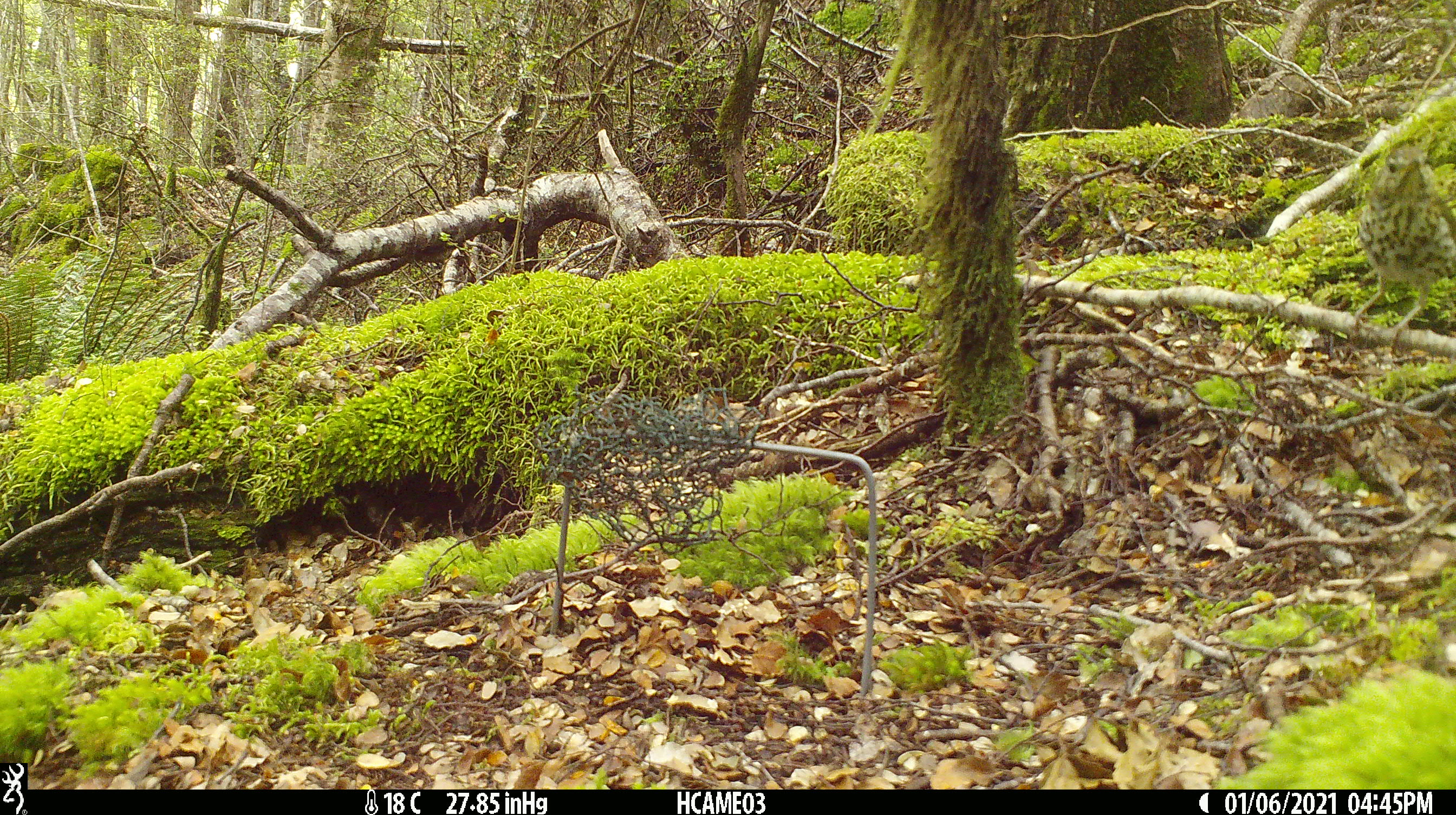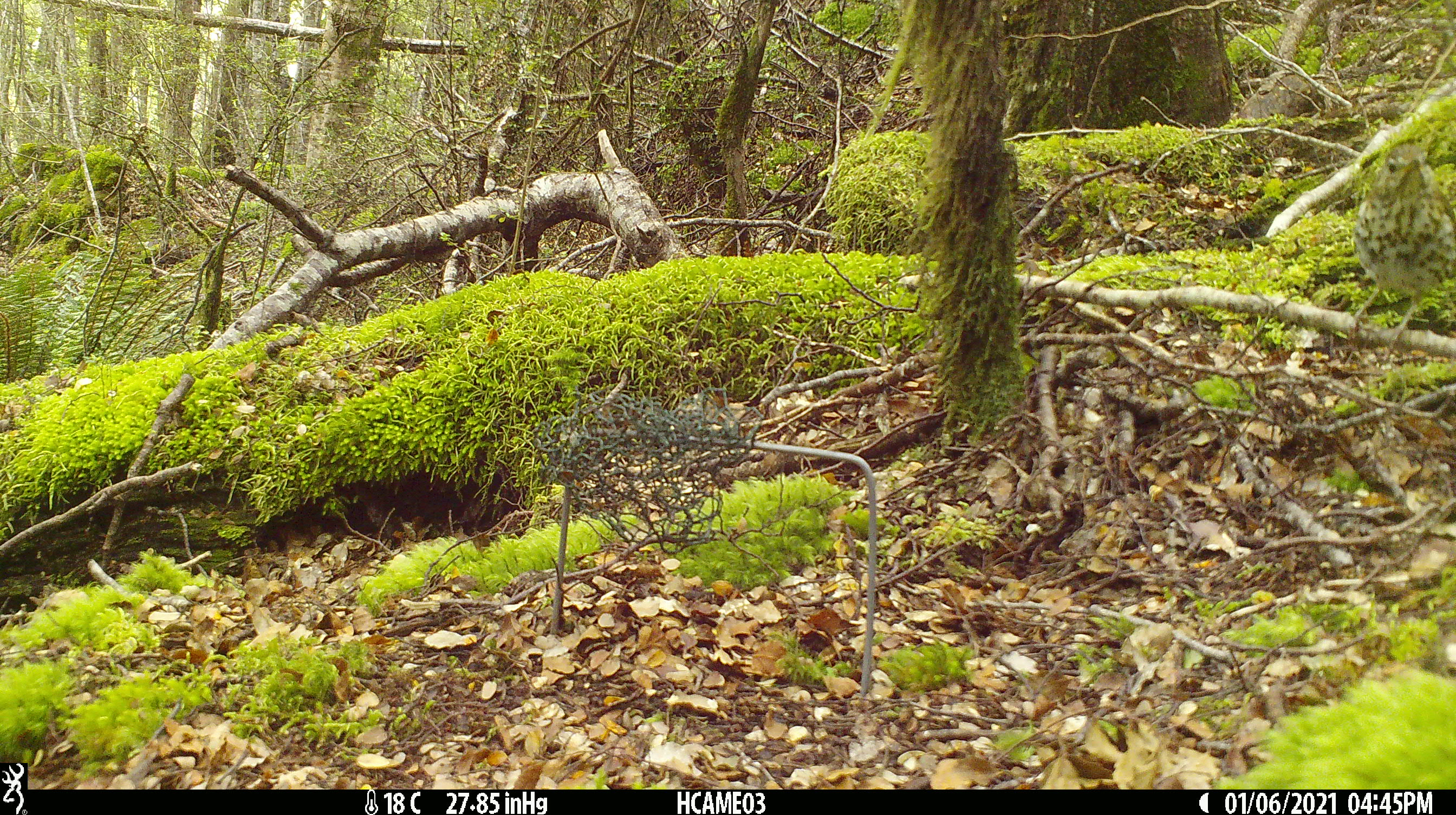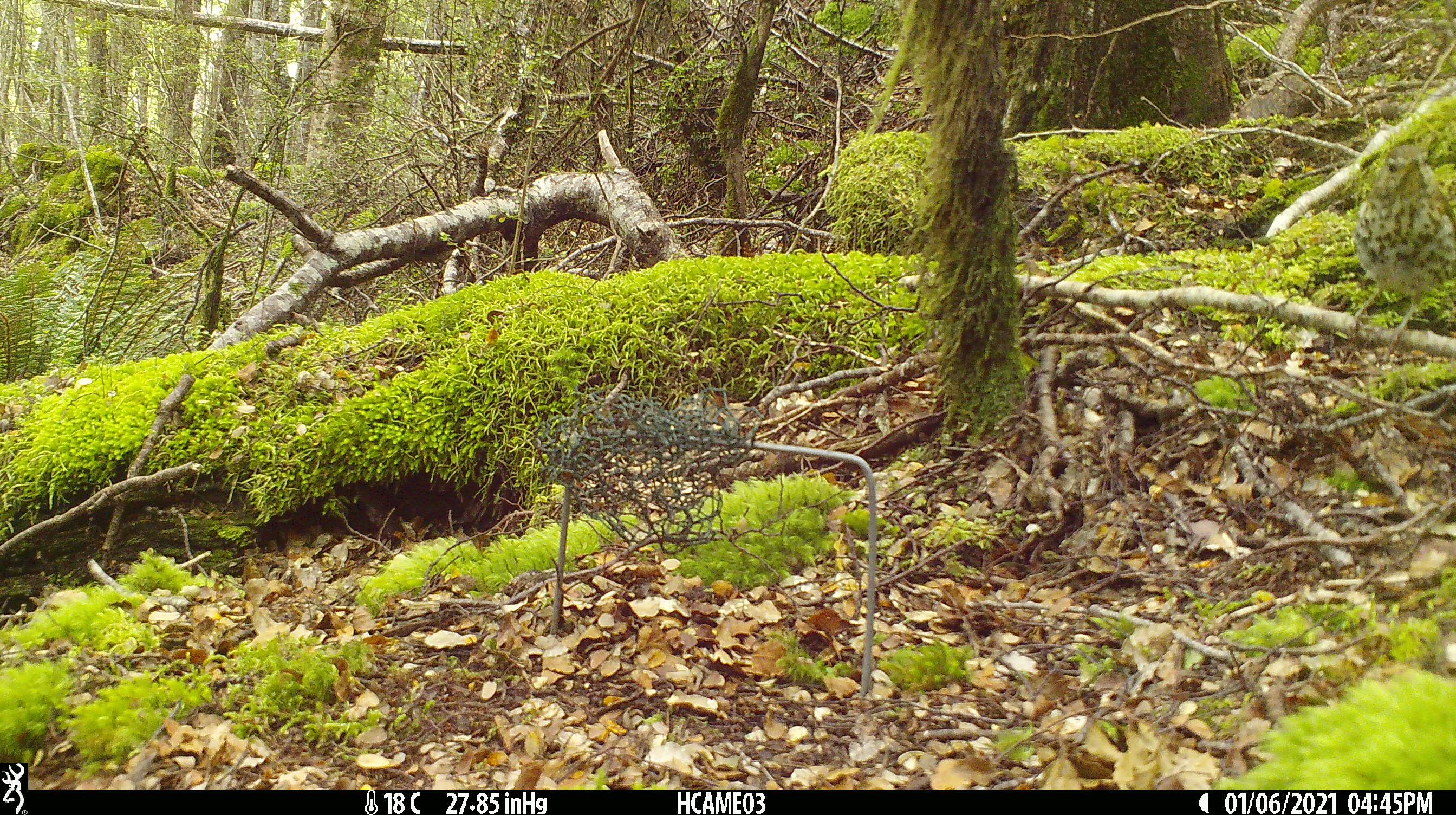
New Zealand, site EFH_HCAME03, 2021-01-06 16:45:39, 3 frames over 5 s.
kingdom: Animalia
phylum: Chordata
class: Aves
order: Passeriformes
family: Turdidae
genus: Turdus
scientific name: Turdus philomelos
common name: song thrush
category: thrush